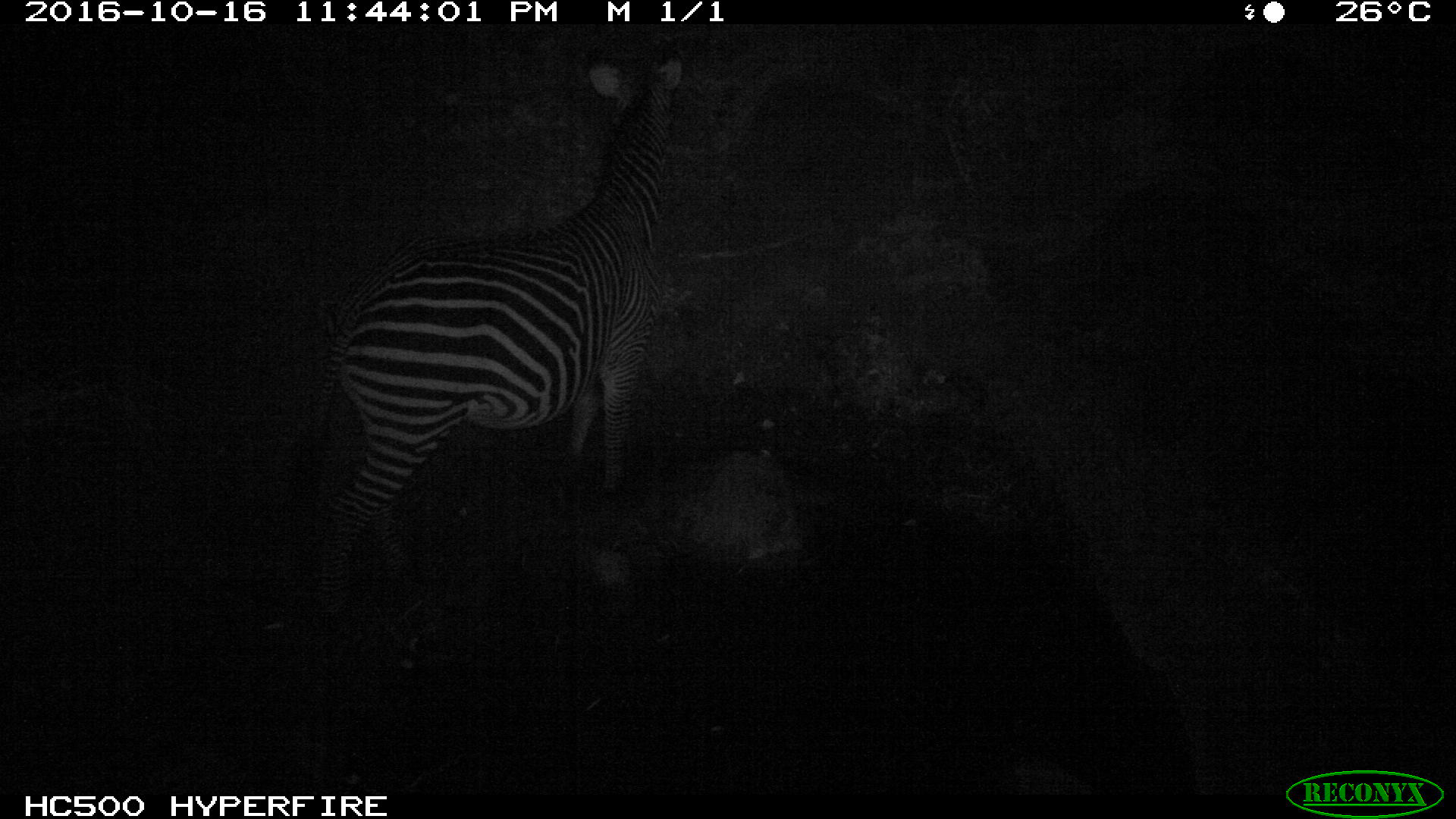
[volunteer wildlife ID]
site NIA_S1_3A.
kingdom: Animalia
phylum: Chordata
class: Mammalia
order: Perissodactyla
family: Equidae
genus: Equus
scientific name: Equus quagga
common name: plains zebra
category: zebraplains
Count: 1.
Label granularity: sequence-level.